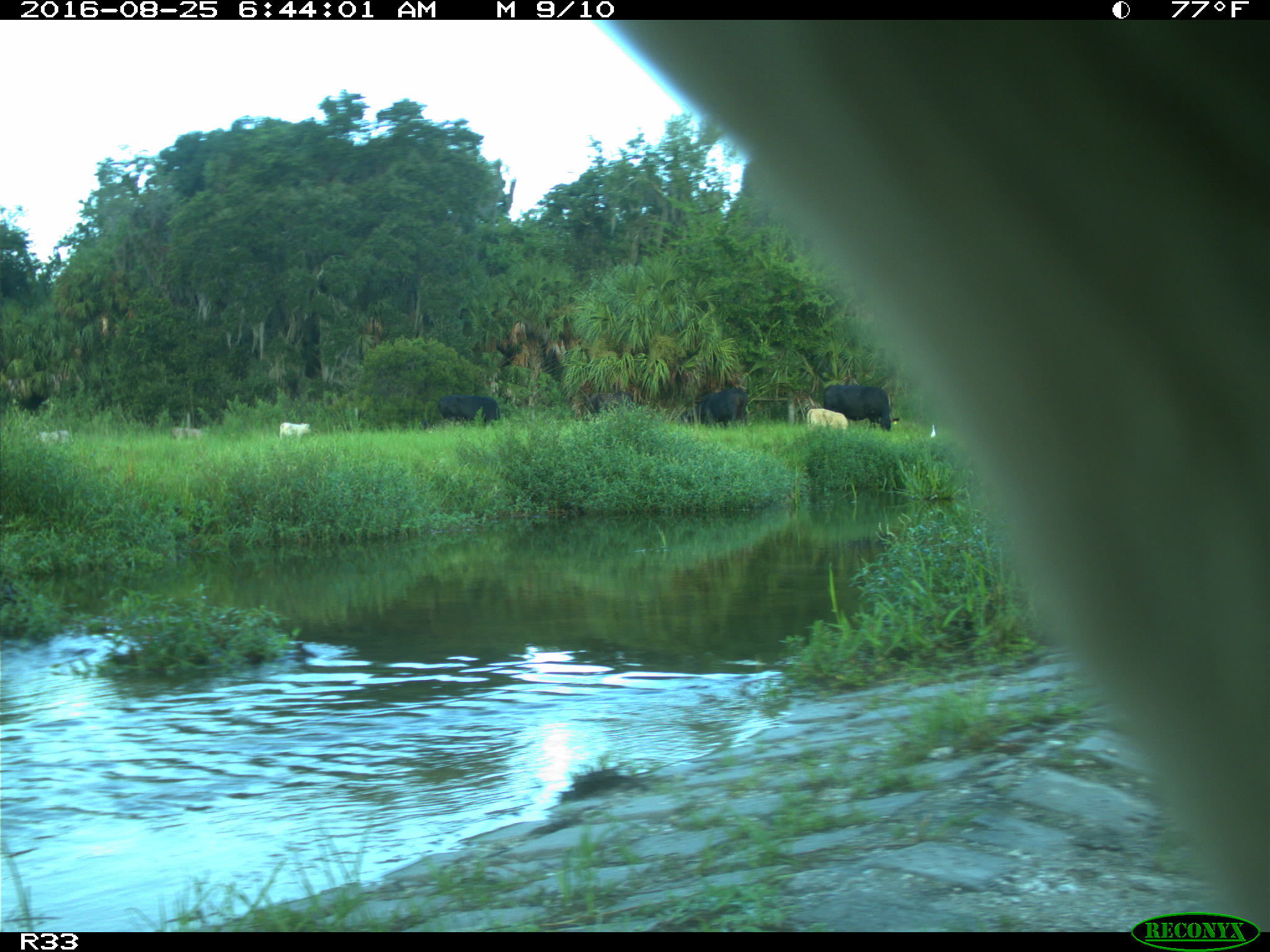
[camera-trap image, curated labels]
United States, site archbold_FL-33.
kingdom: Animalia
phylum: Chordata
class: Mammalia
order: Artiodactyla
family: Bovidae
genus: Bos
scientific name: Bos taurus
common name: domestic cow